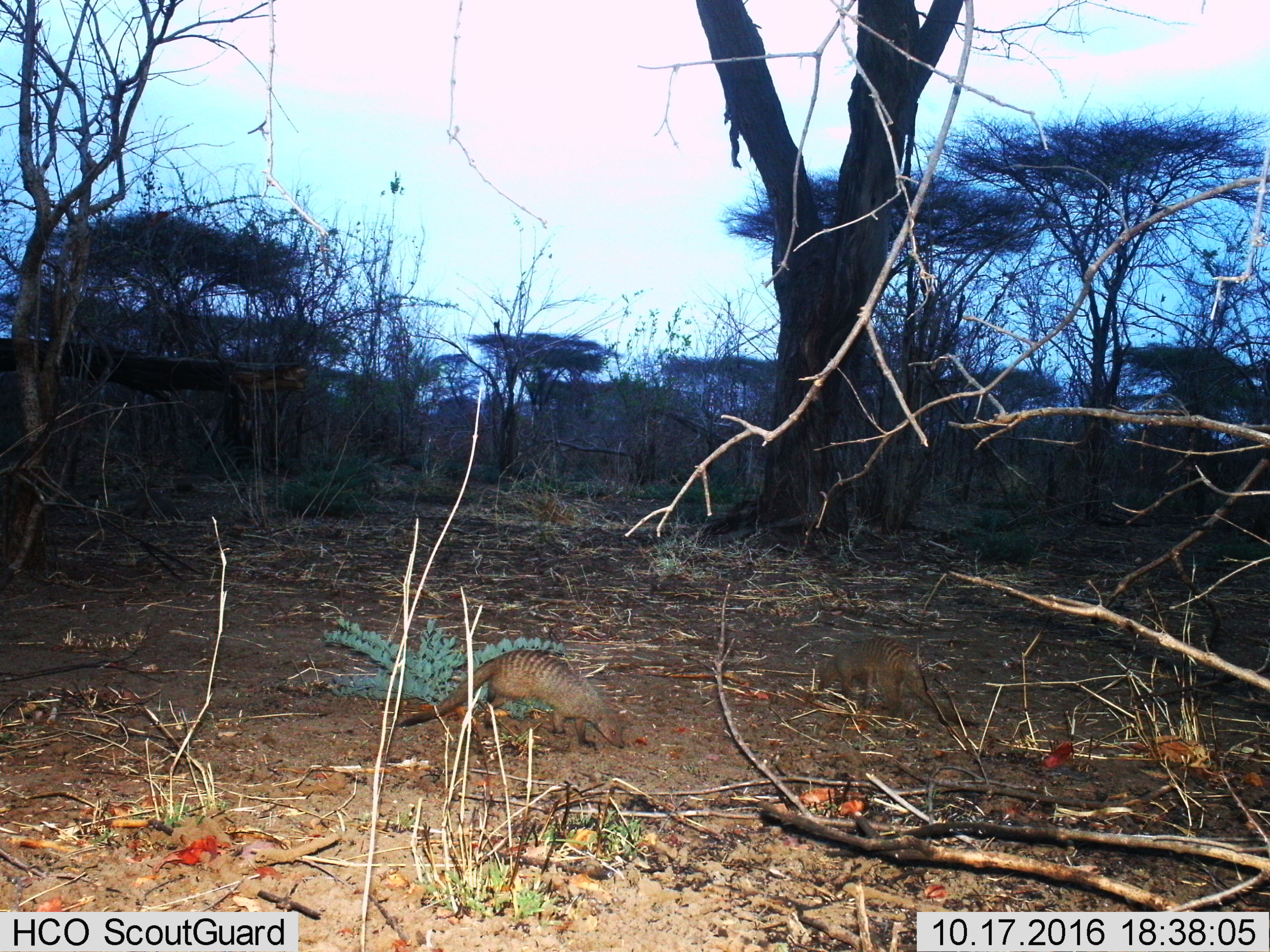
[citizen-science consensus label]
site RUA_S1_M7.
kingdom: Animalia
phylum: Chordata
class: Mammalia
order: Carnivora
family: Herpestidae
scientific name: Herpestidae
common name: mongoose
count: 2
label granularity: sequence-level